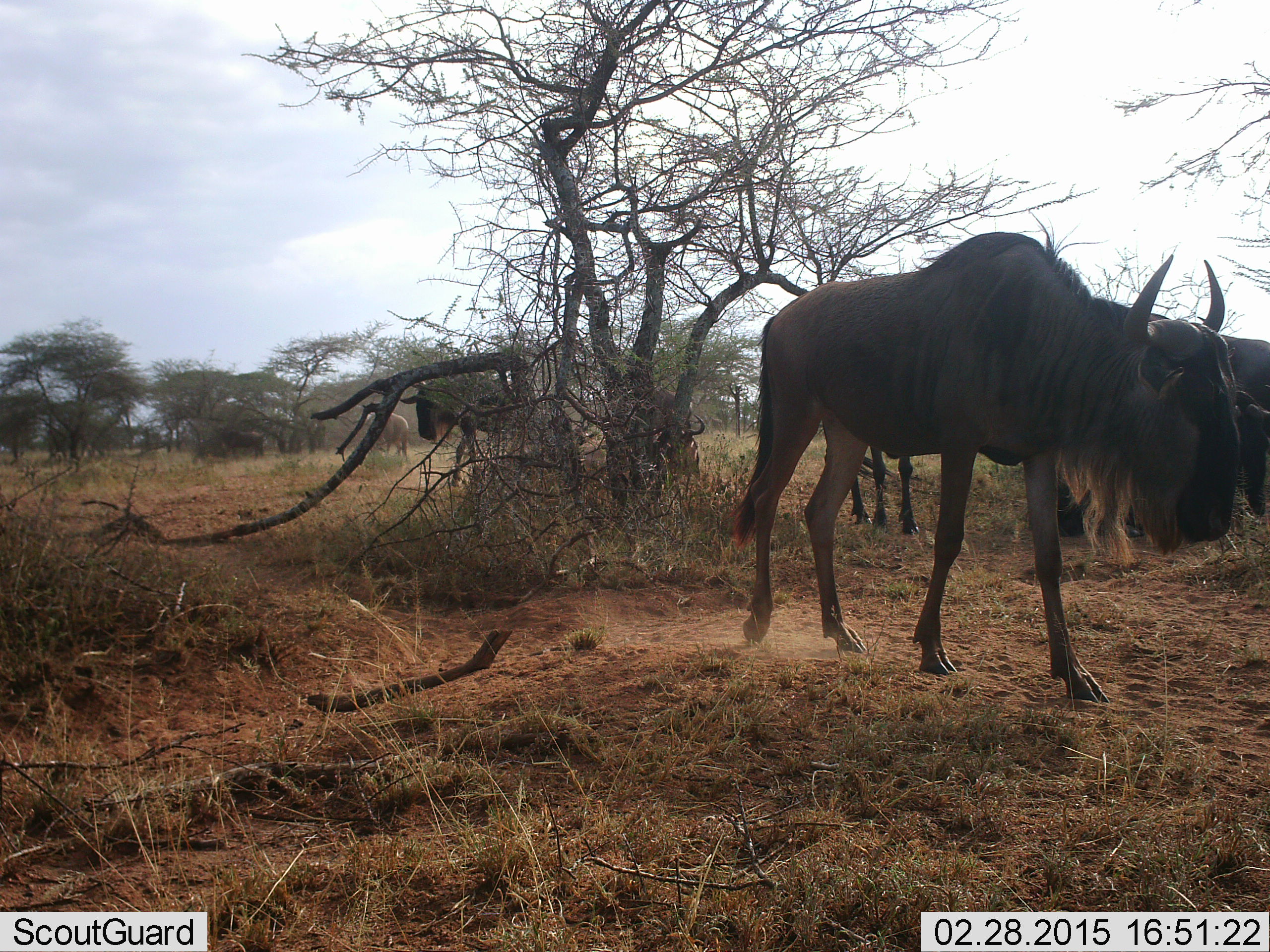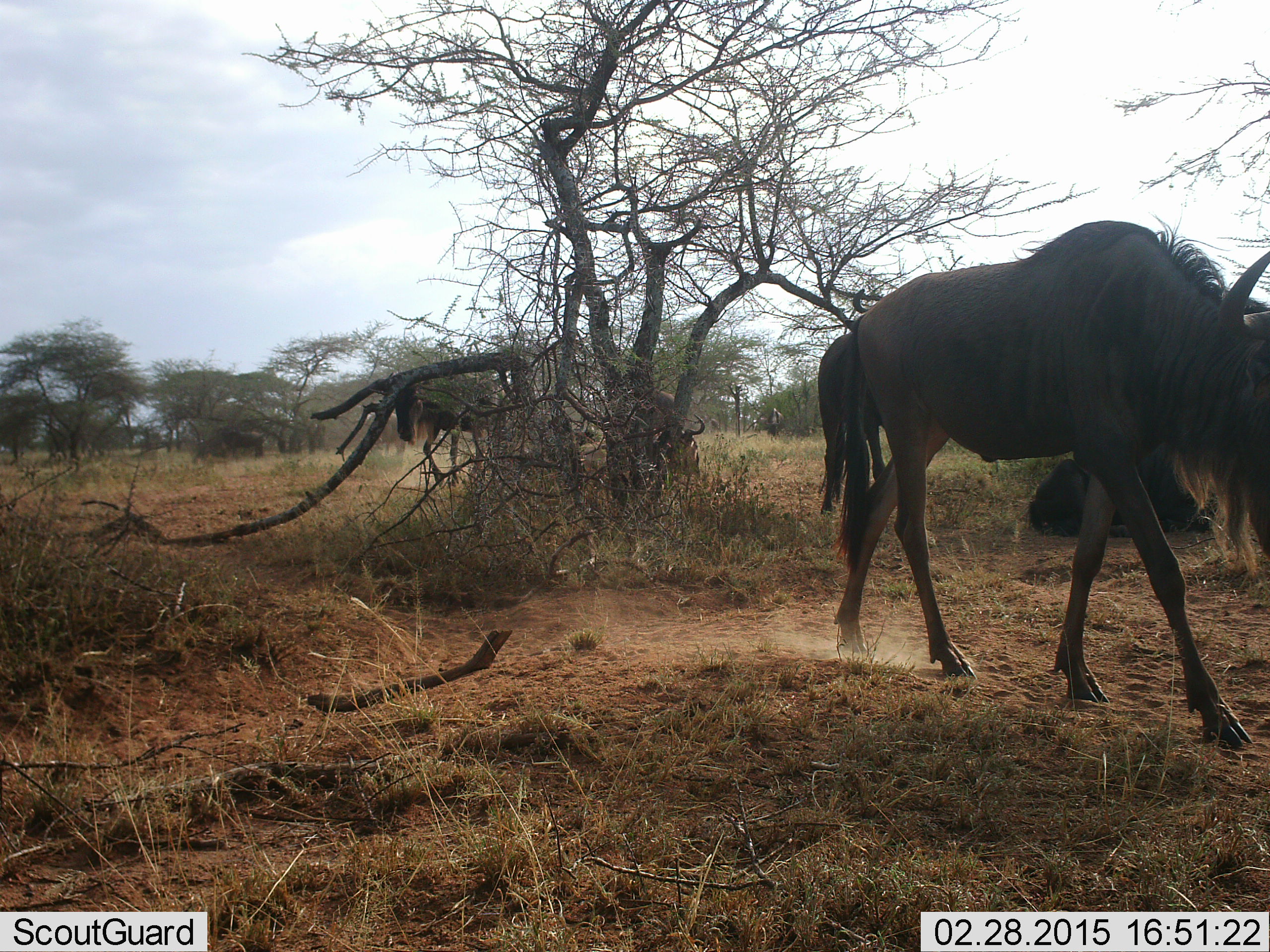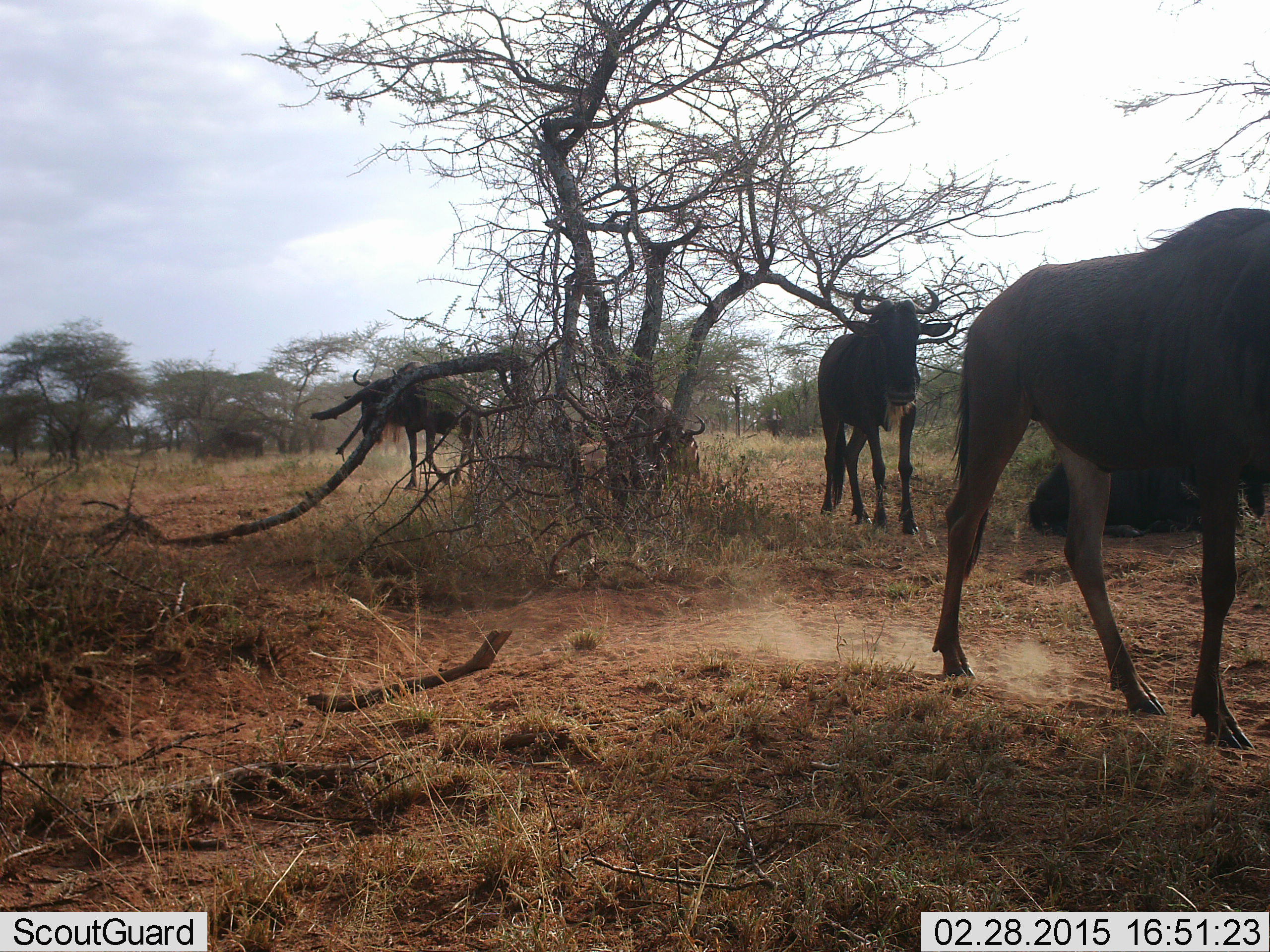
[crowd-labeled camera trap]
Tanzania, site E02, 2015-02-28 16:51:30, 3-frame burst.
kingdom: Animalia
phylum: Chordata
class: Mammalia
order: Artiodactyla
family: Bovidae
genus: Connochaetes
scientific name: Connochaetes taurinus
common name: blue wildebeest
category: wildebeest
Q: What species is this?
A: Wildebeest (blue wildebeest) (Connochaetes taurinus).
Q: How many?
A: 5.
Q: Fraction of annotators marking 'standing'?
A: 30%.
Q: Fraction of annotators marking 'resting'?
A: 50%.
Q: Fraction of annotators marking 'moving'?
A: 90%.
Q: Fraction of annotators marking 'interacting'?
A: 0%.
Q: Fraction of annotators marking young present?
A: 0%.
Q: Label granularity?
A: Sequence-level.